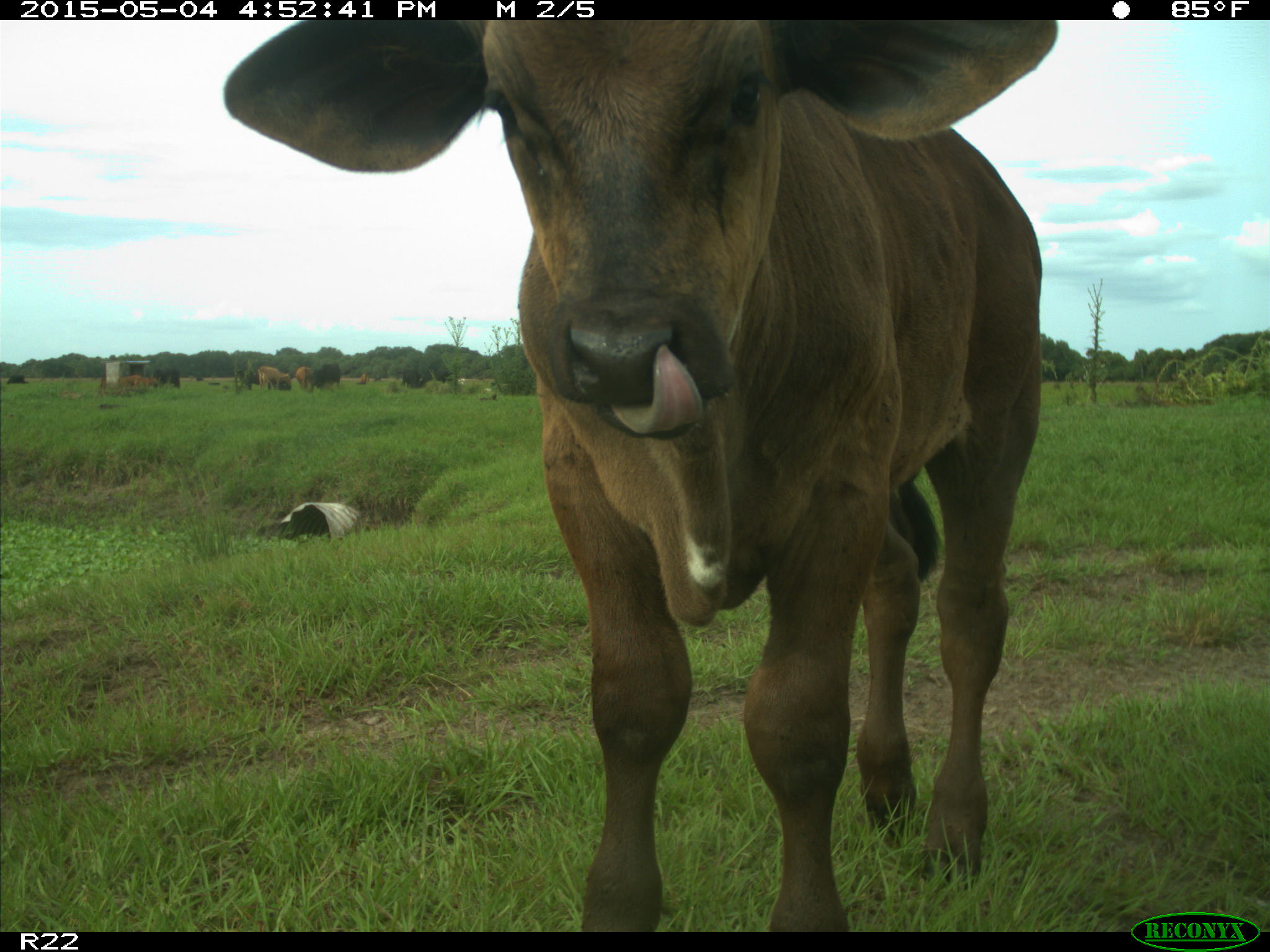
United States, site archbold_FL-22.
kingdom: Animalia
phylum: Chordata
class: Mammalia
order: Artiodactyla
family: Bovidae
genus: Bos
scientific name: Bos taurus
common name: domestic cow